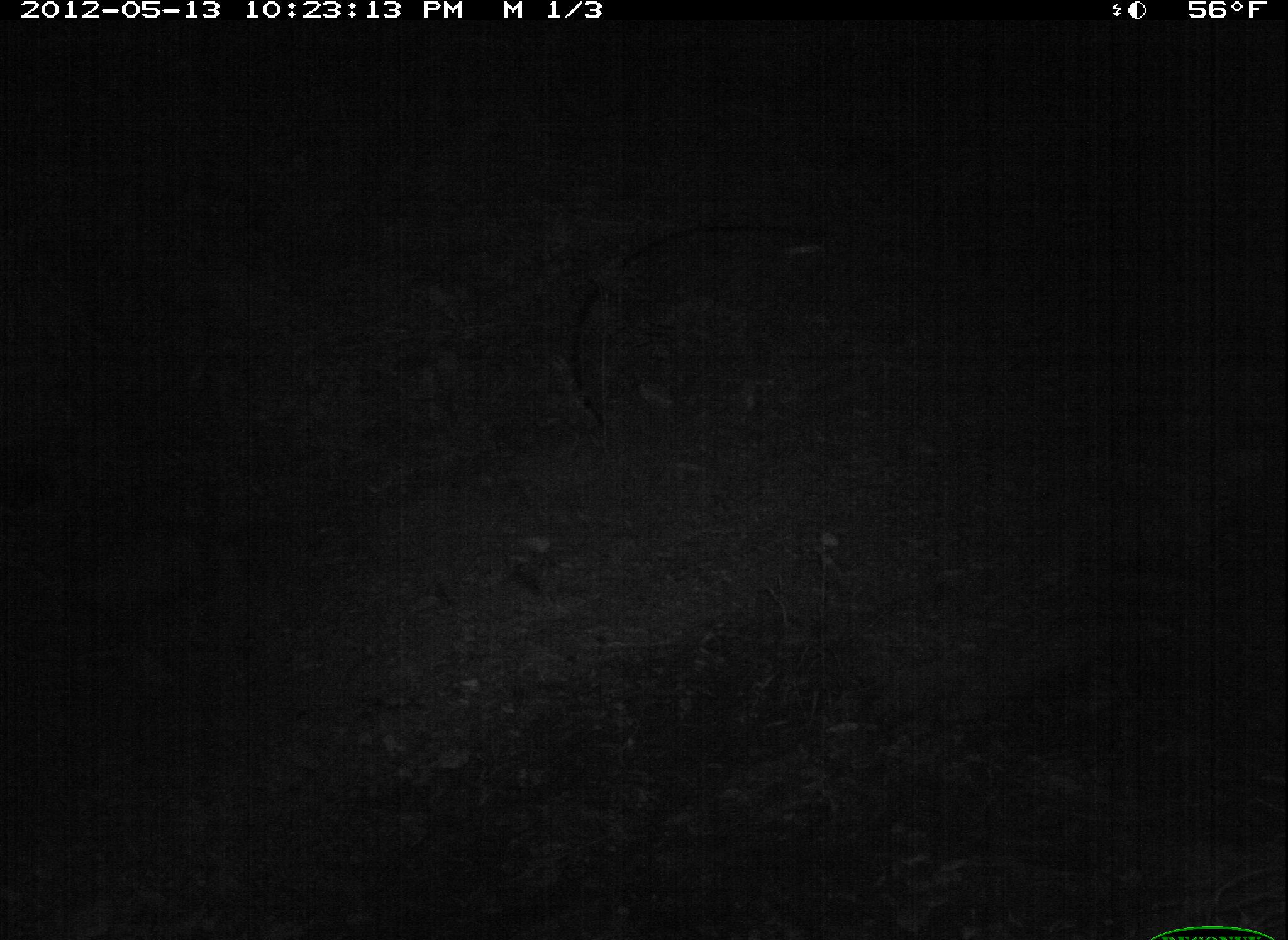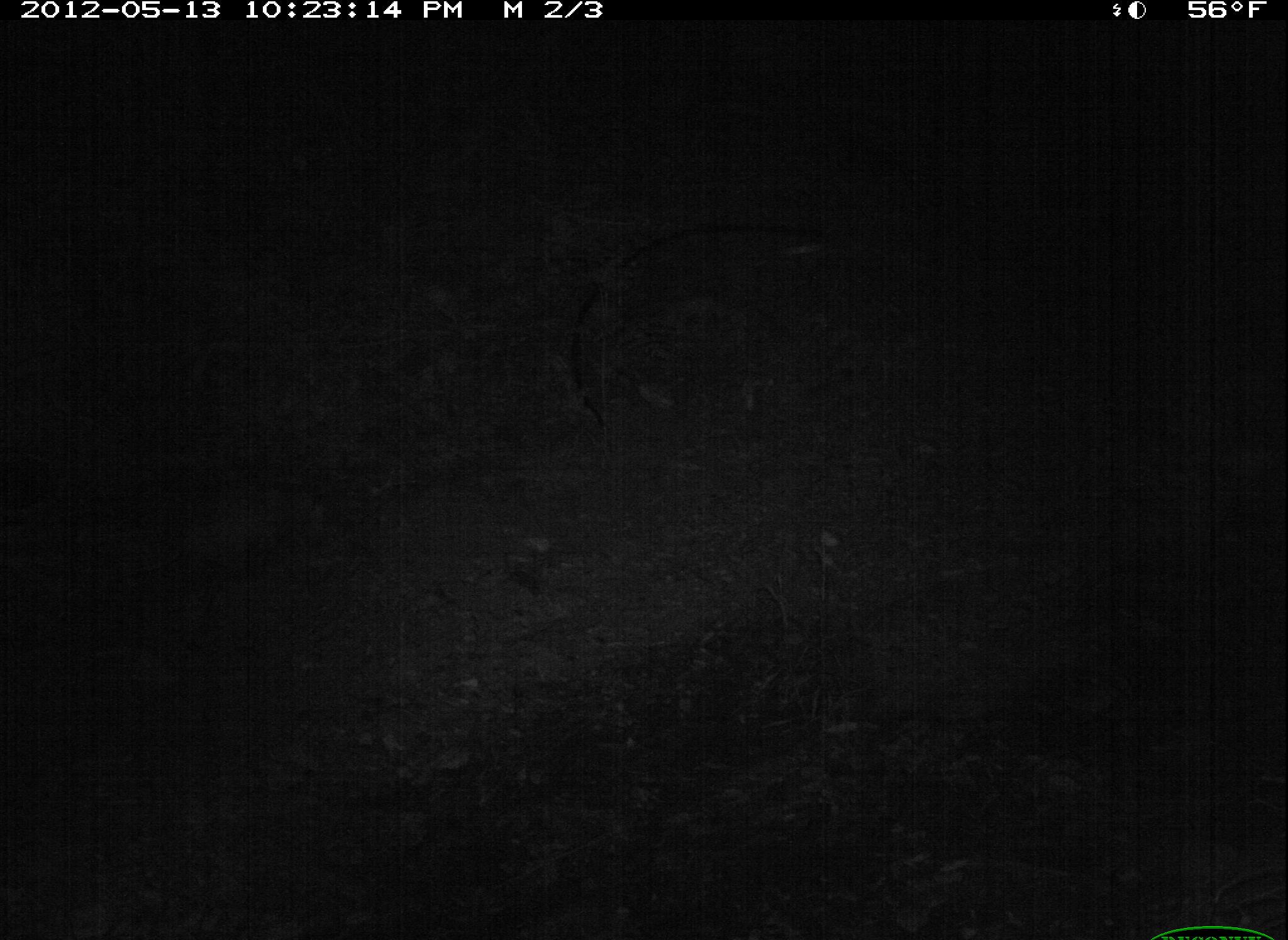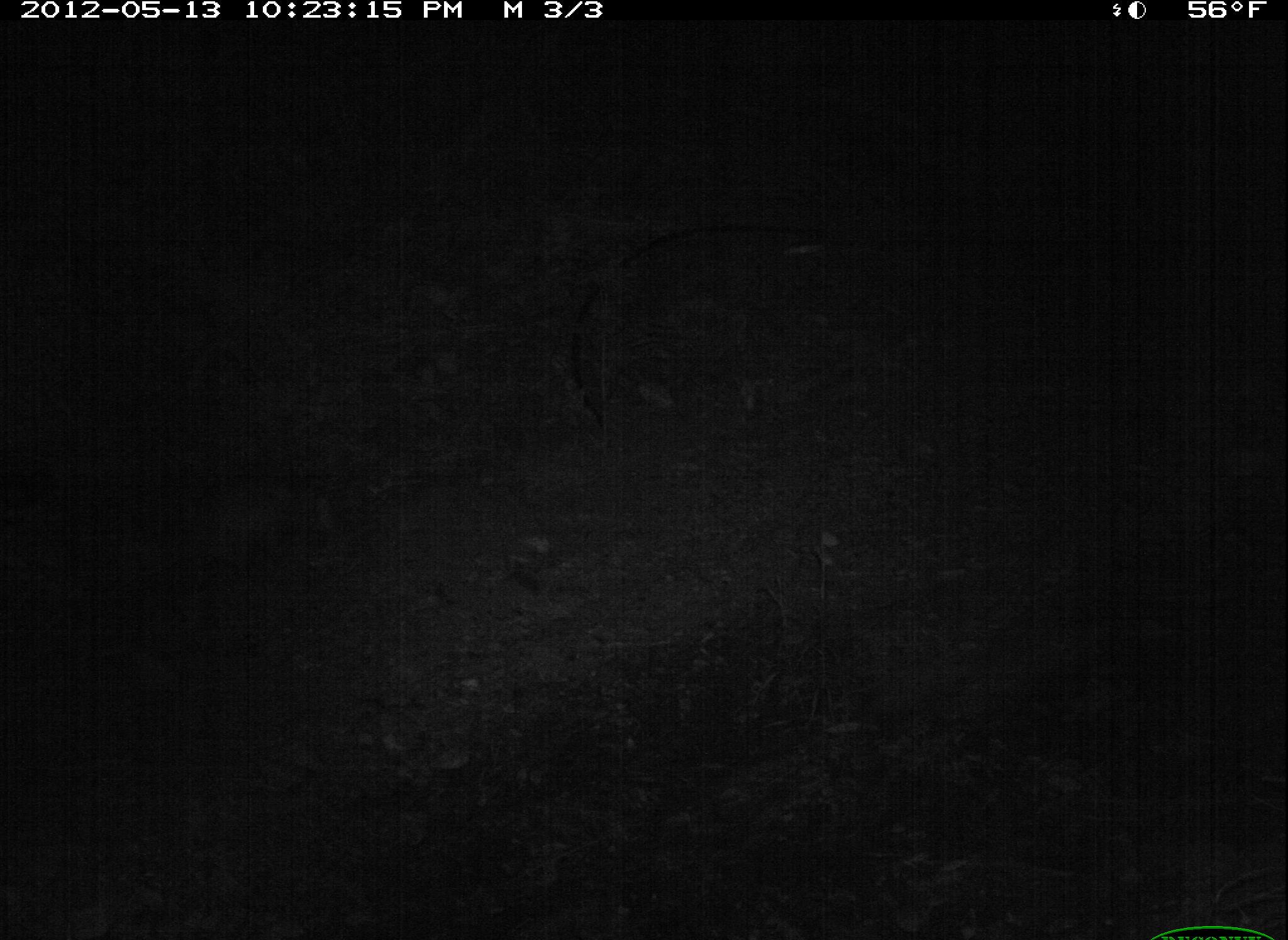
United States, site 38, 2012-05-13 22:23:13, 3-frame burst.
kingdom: Animalia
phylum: Chordata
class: Mammalia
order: Didelphimorphia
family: Didelphidae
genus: Didelphis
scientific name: Didelphis virginiana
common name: virginia opossum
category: opossum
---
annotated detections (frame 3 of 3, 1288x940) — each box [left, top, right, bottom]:
opossum: [135, 453, 356, 596]